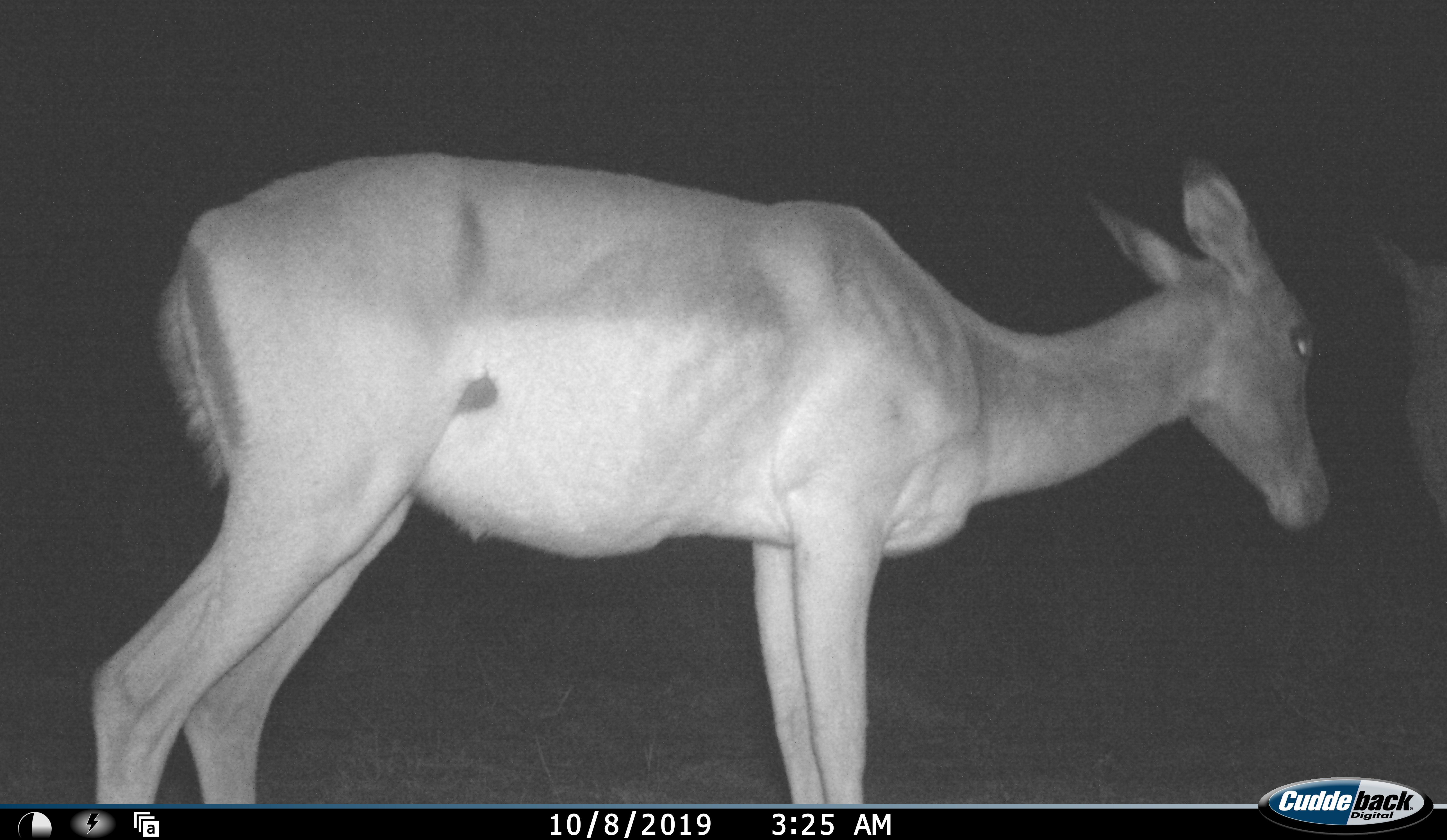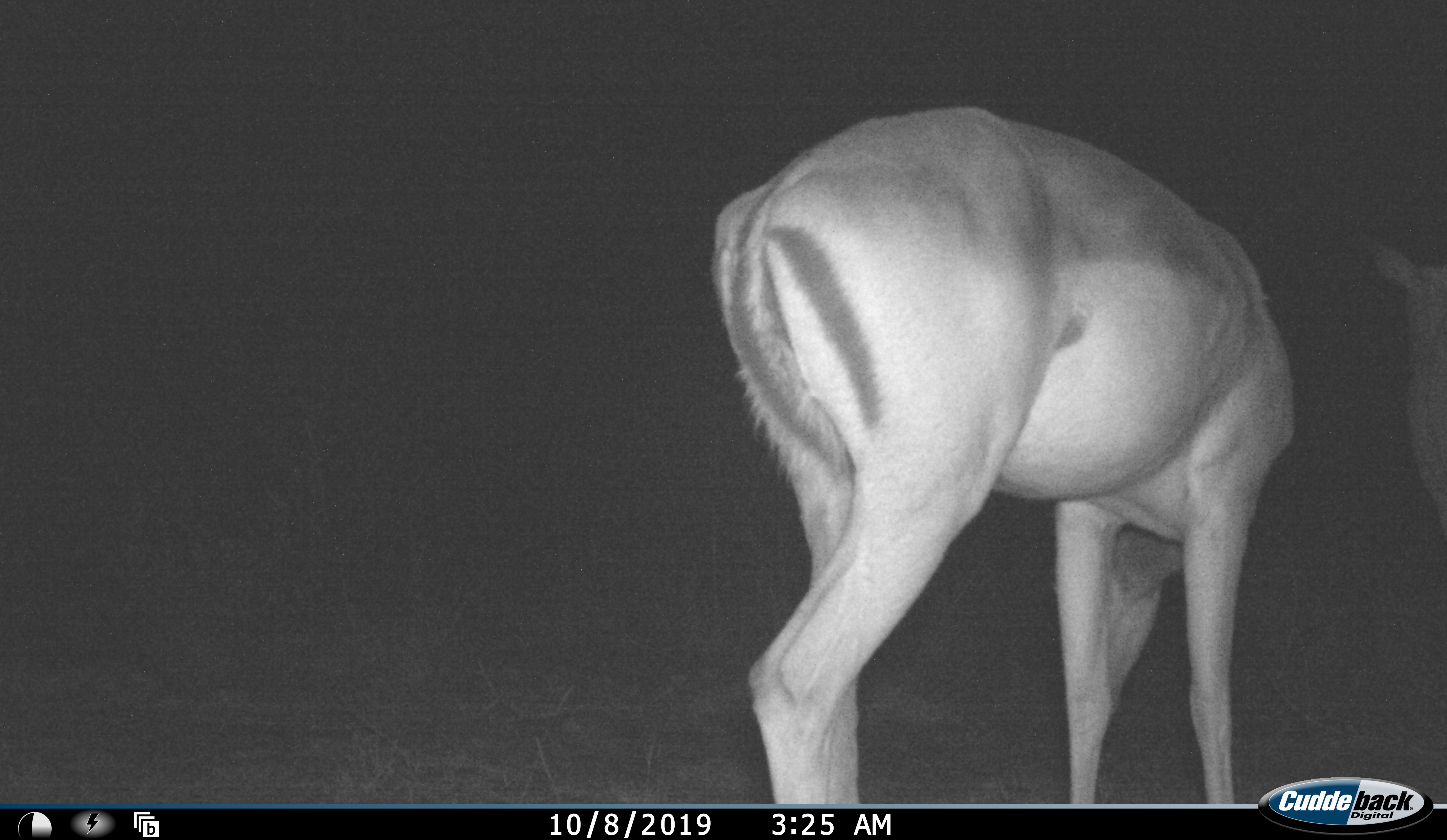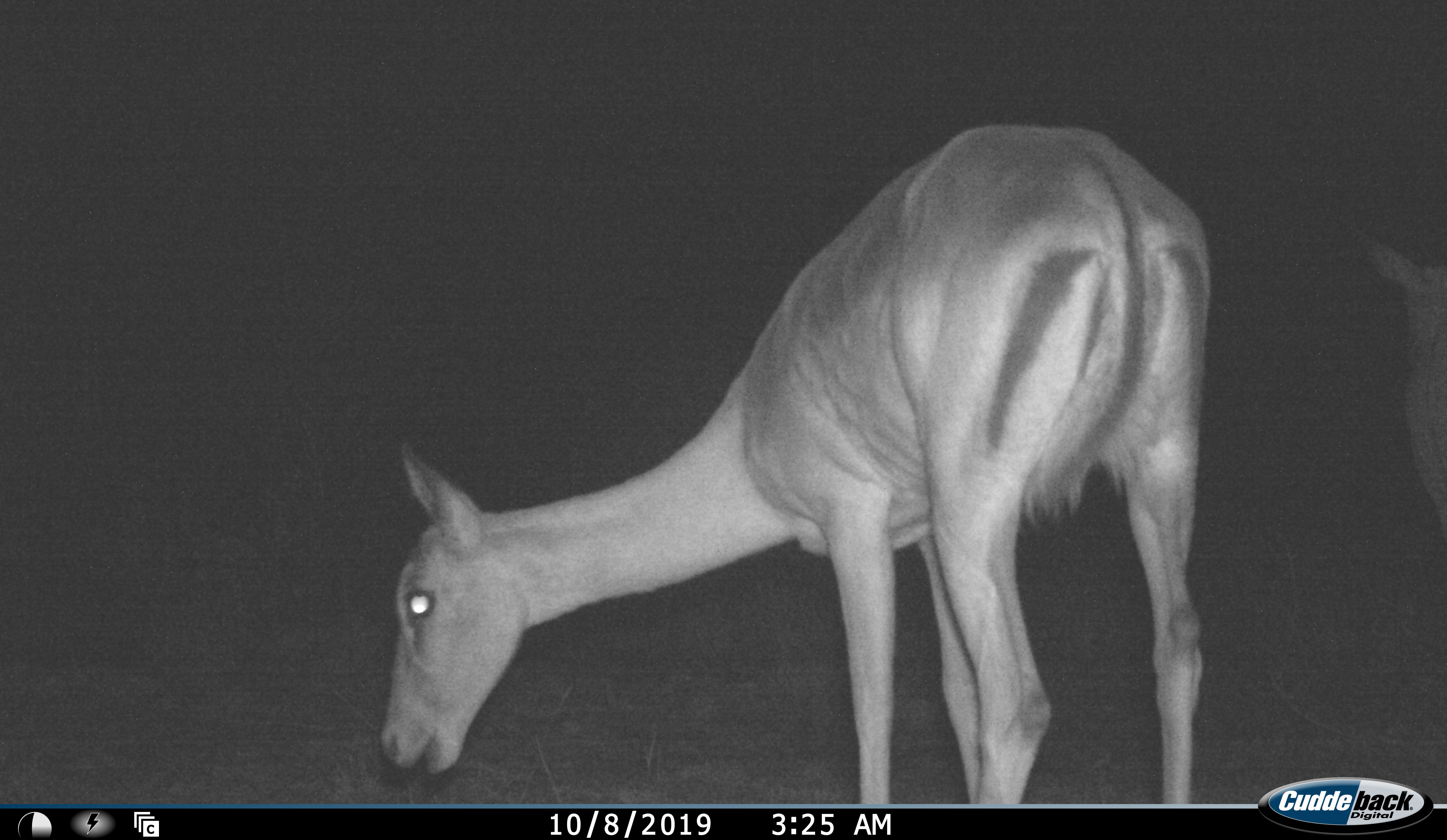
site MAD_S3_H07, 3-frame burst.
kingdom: Animalia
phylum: Chordata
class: Mammalia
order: Artiodactyla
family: Bovidae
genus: Aepyceros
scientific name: Aepyceros melampus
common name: impala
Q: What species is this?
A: Impala (Aepyceros melampus).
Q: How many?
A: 1.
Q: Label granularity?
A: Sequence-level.